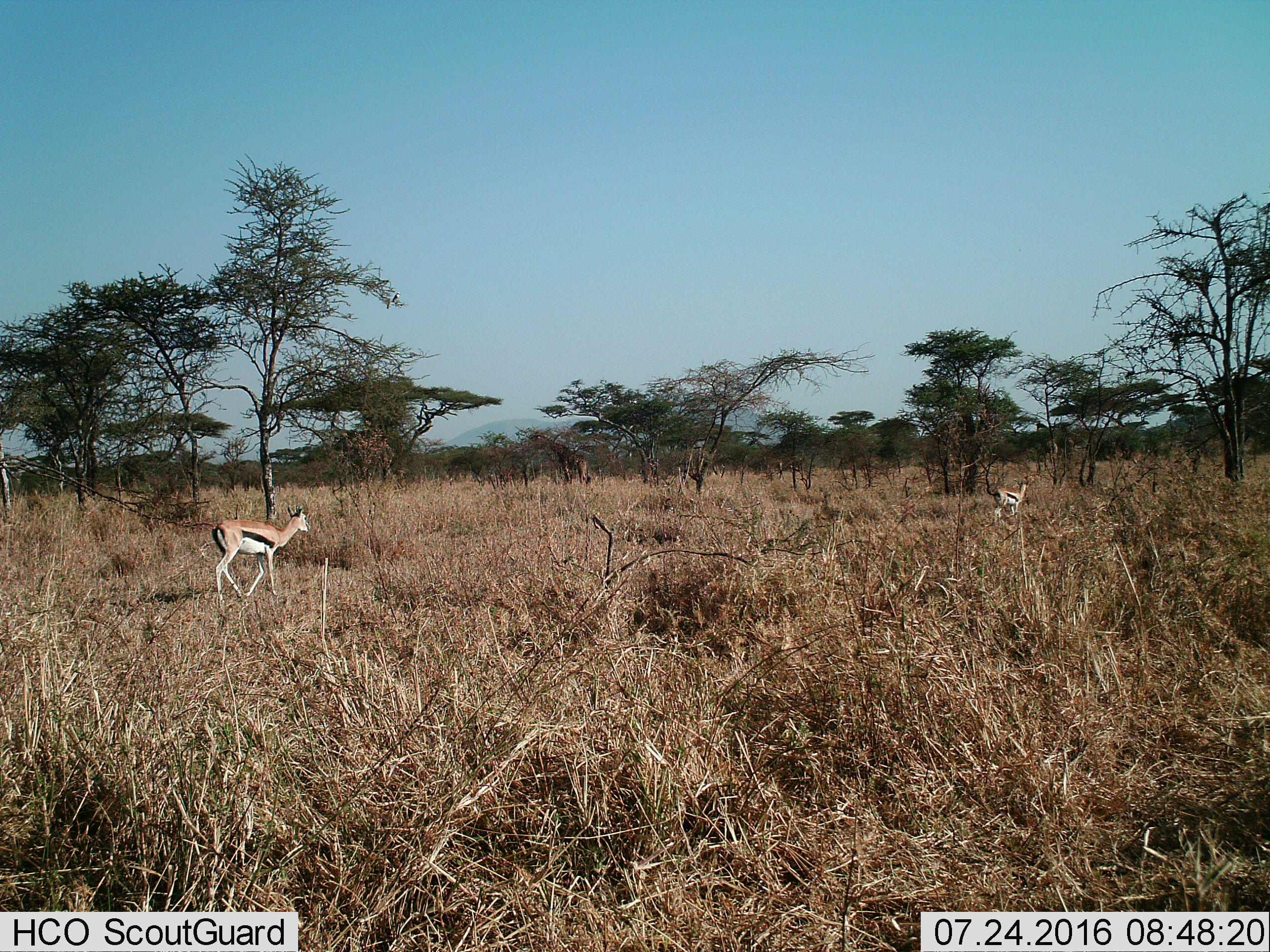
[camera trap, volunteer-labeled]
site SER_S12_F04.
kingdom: Animalia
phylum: Chordata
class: Mammalia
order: Artiodactyla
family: Bovidae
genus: Eudorcas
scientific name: Eudorcas thomsonii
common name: thomson's gazelle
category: gazellethomsons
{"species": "gazellethomsons (thomson's gazelle) (Eudorcas thomsonii)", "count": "2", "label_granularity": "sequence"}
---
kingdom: Animalia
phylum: Chordata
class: Mammalia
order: Artiodactyla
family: Giraffidae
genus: Giraffa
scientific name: Giraffa camelopardalis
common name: giraffe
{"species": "giraffe (Giraffa camelopardalis)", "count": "1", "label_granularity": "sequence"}